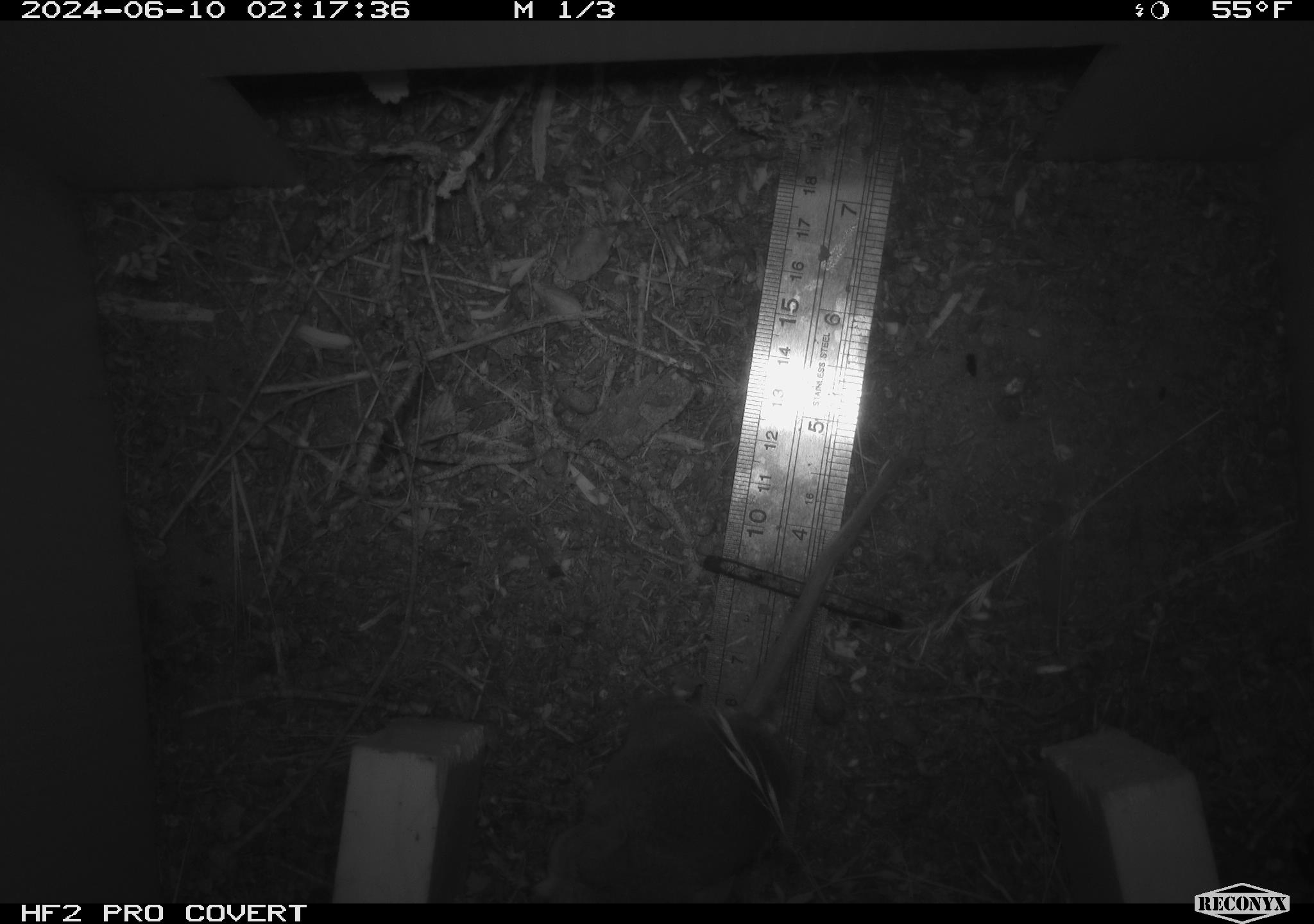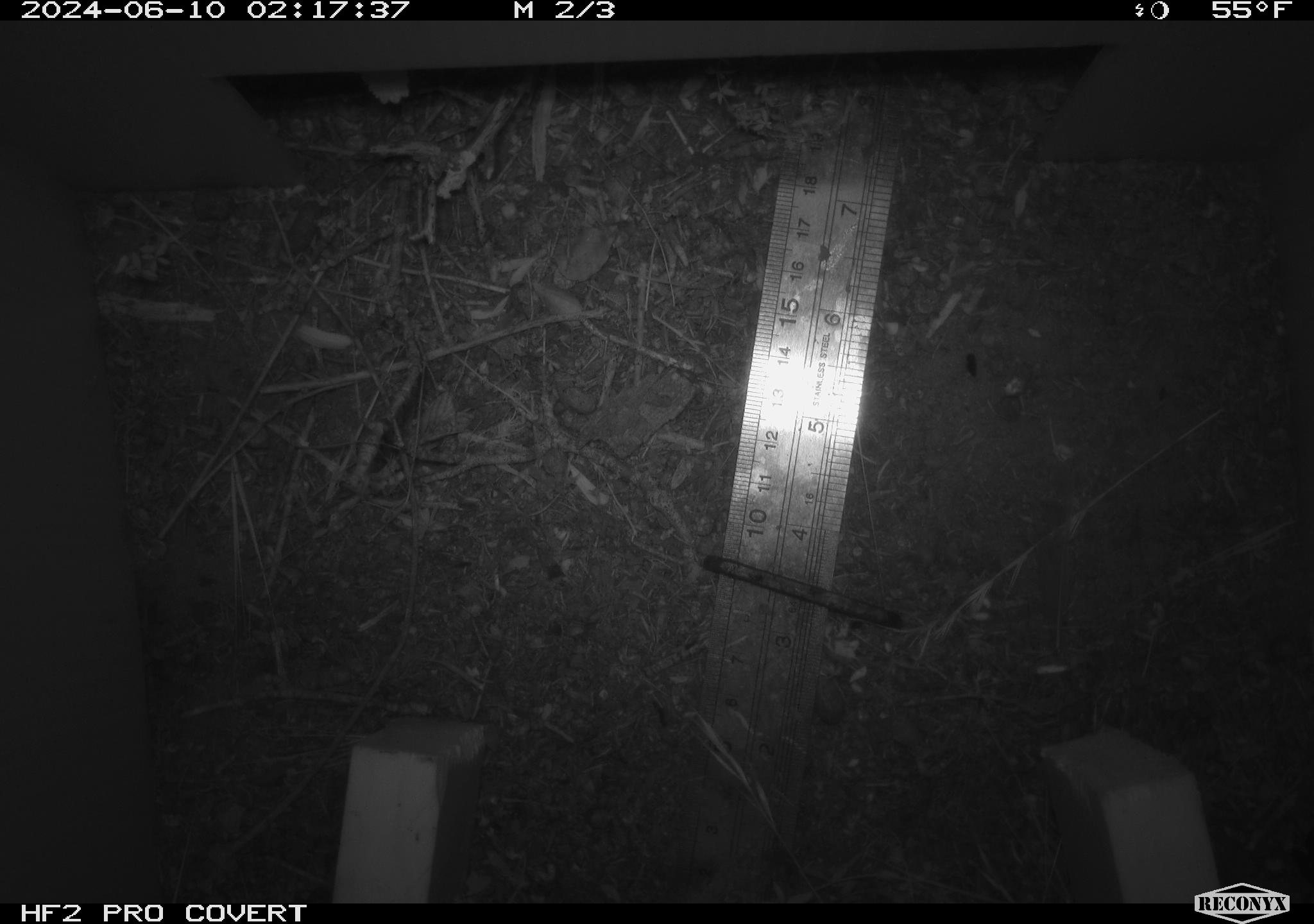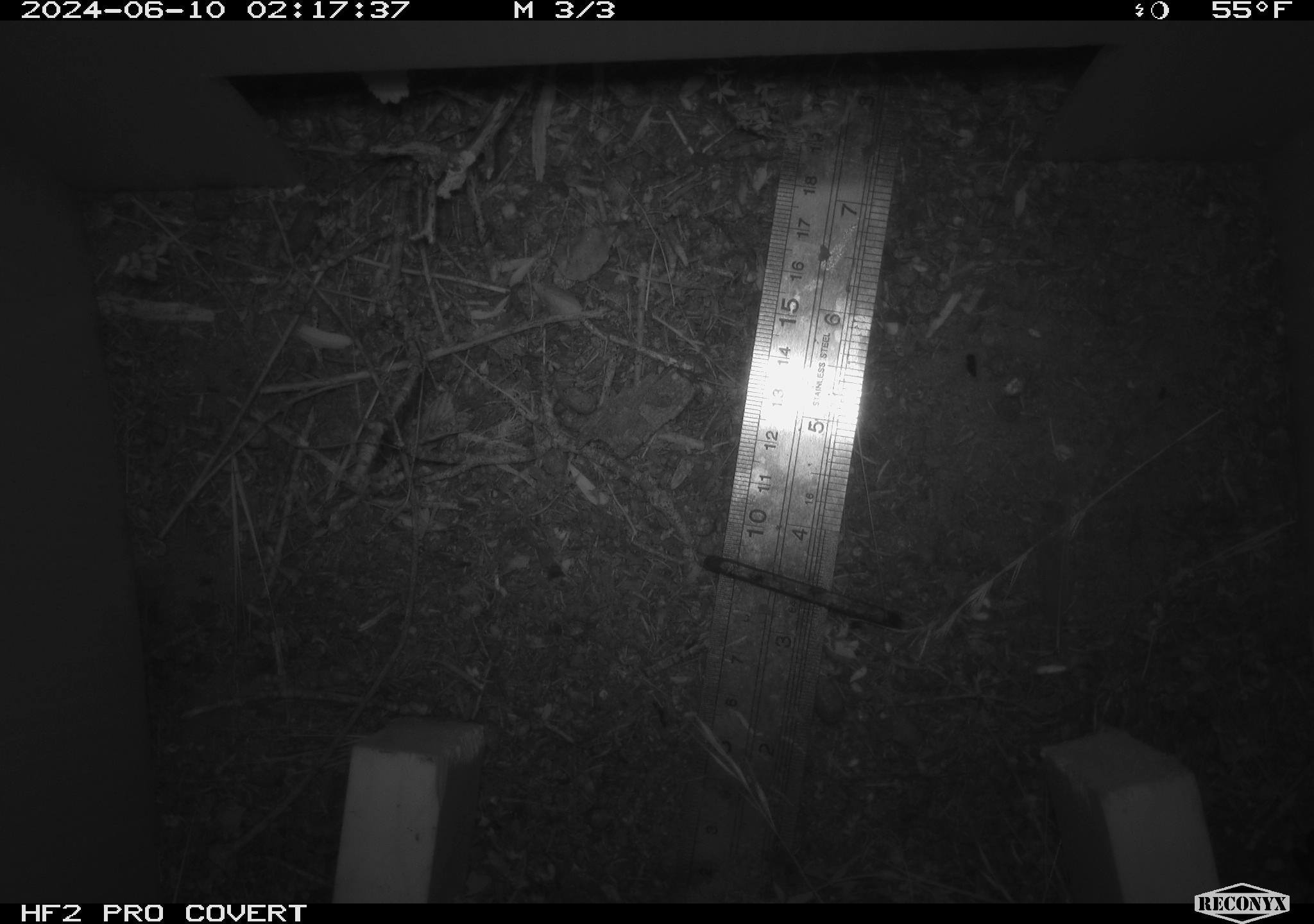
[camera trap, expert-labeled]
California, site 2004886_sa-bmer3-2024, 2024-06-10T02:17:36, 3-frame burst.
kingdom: Animalia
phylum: Chordata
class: Mammalia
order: Rodentia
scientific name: Rodentia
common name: mouse species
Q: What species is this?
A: Mouse species (Rodentia).